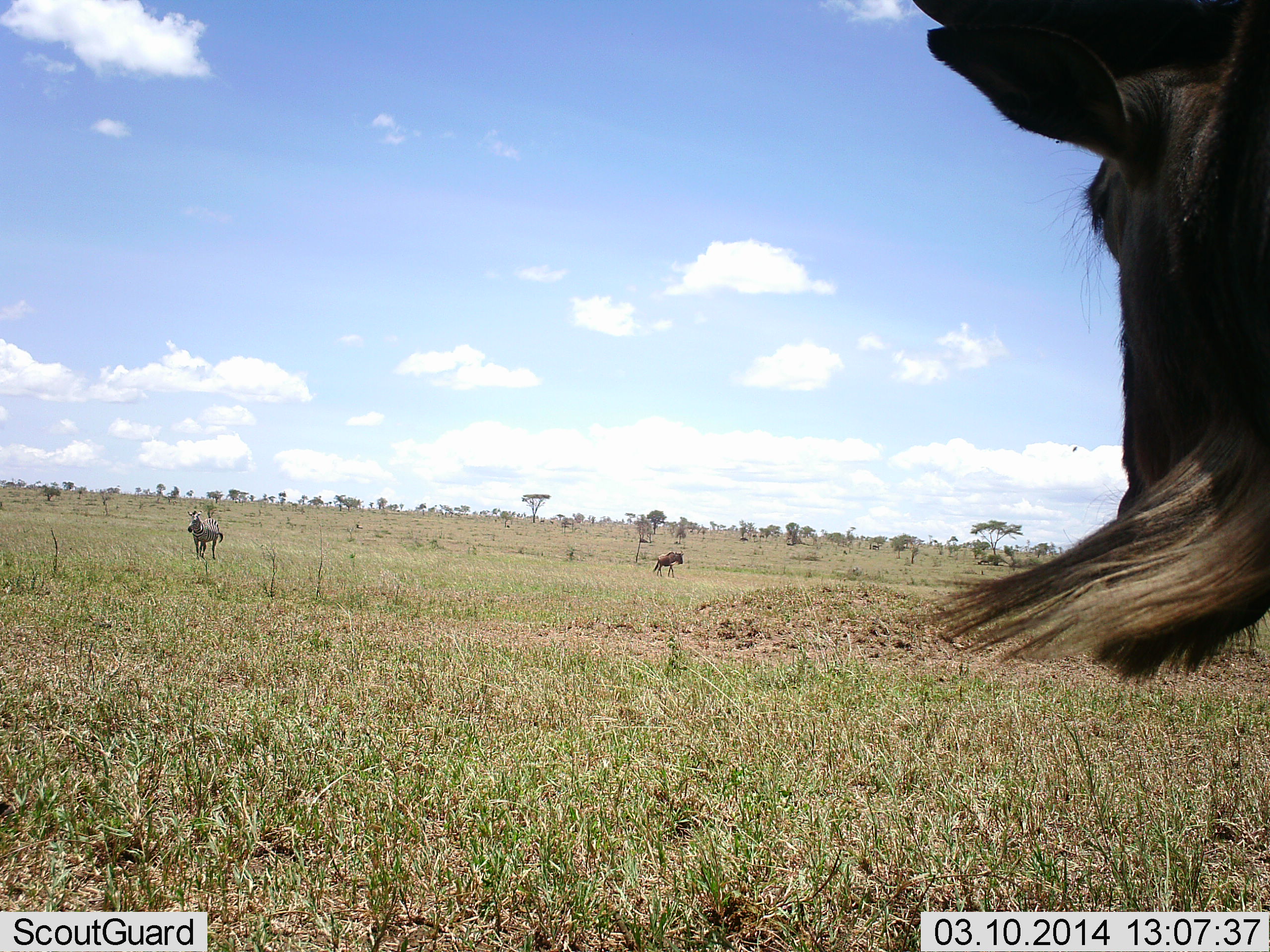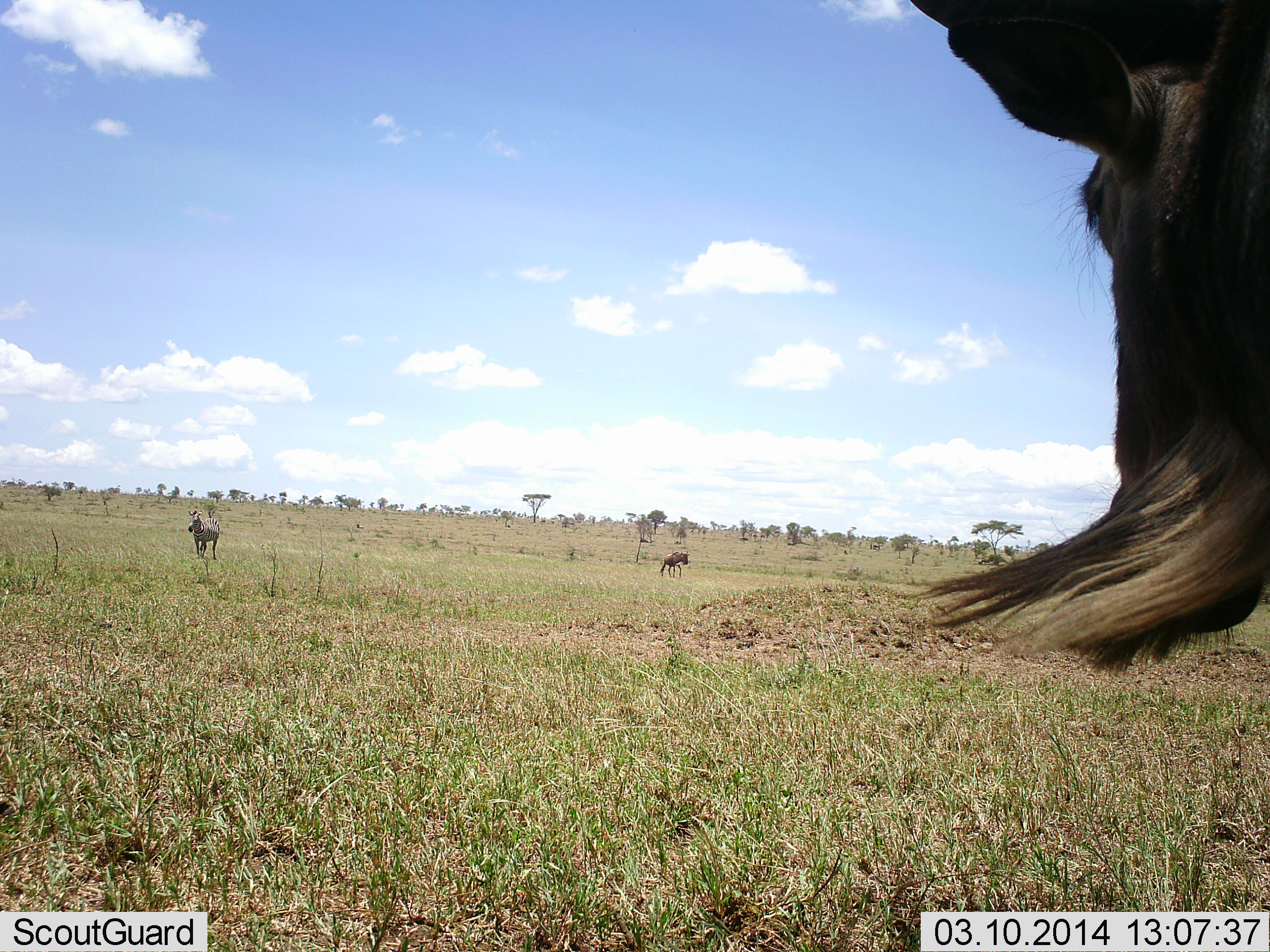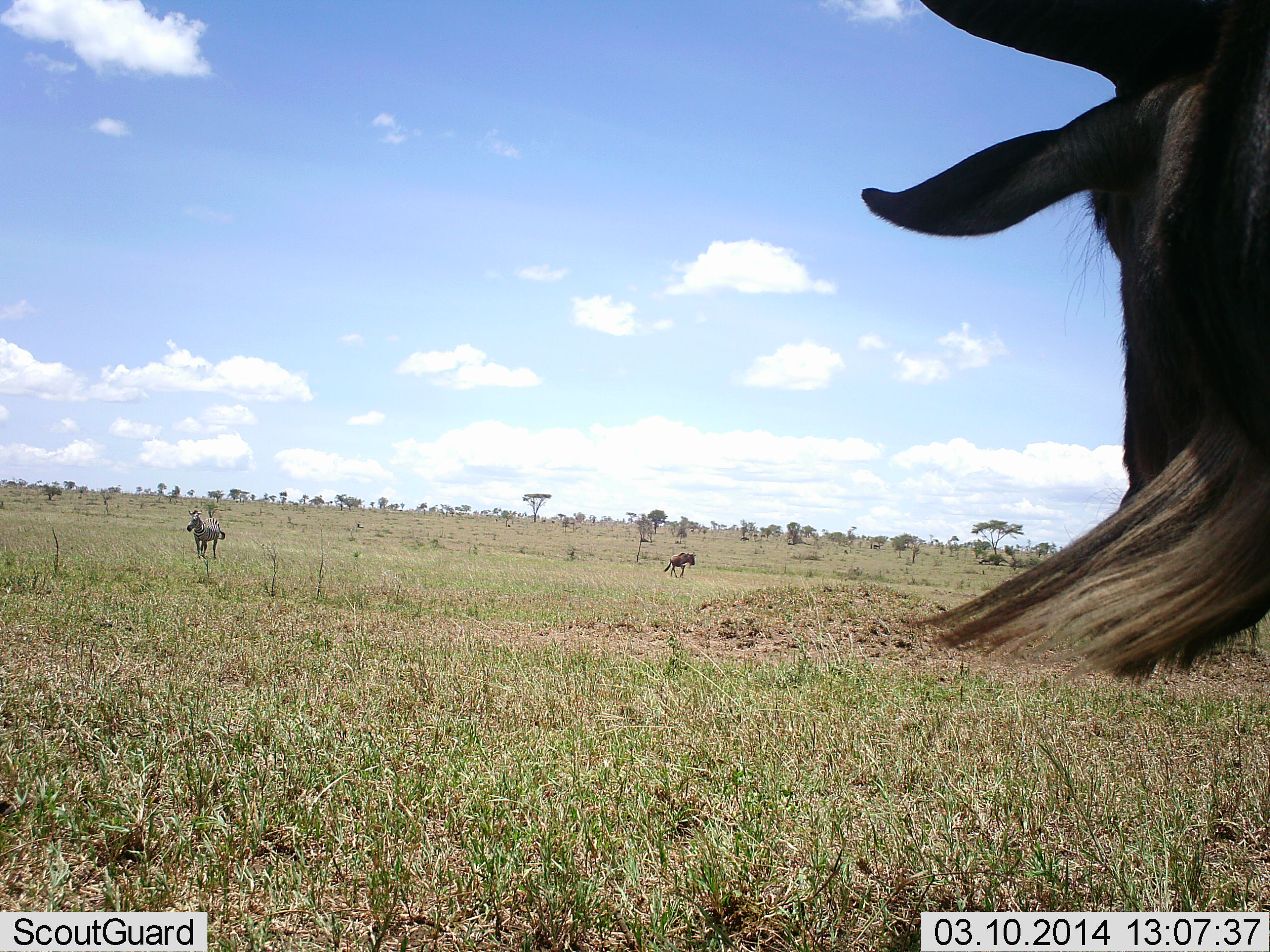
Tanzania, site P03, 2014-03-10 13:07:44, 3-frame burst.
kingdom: Animalia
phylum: Chordata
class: Mammalia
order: Artiodactyla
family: Bovidae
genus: Connochaetes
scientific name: Connochaetes taurinus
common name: blue wildebeest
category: wildebeest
Wildebeest (blue wildebeest) (Connochaetes taurinus), count 2. Behavior (volunteer vote fractions): standing 80%, resting 0%, moving 60%, interacting 0%. Young present (vote fraction): 0%. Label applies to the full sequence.